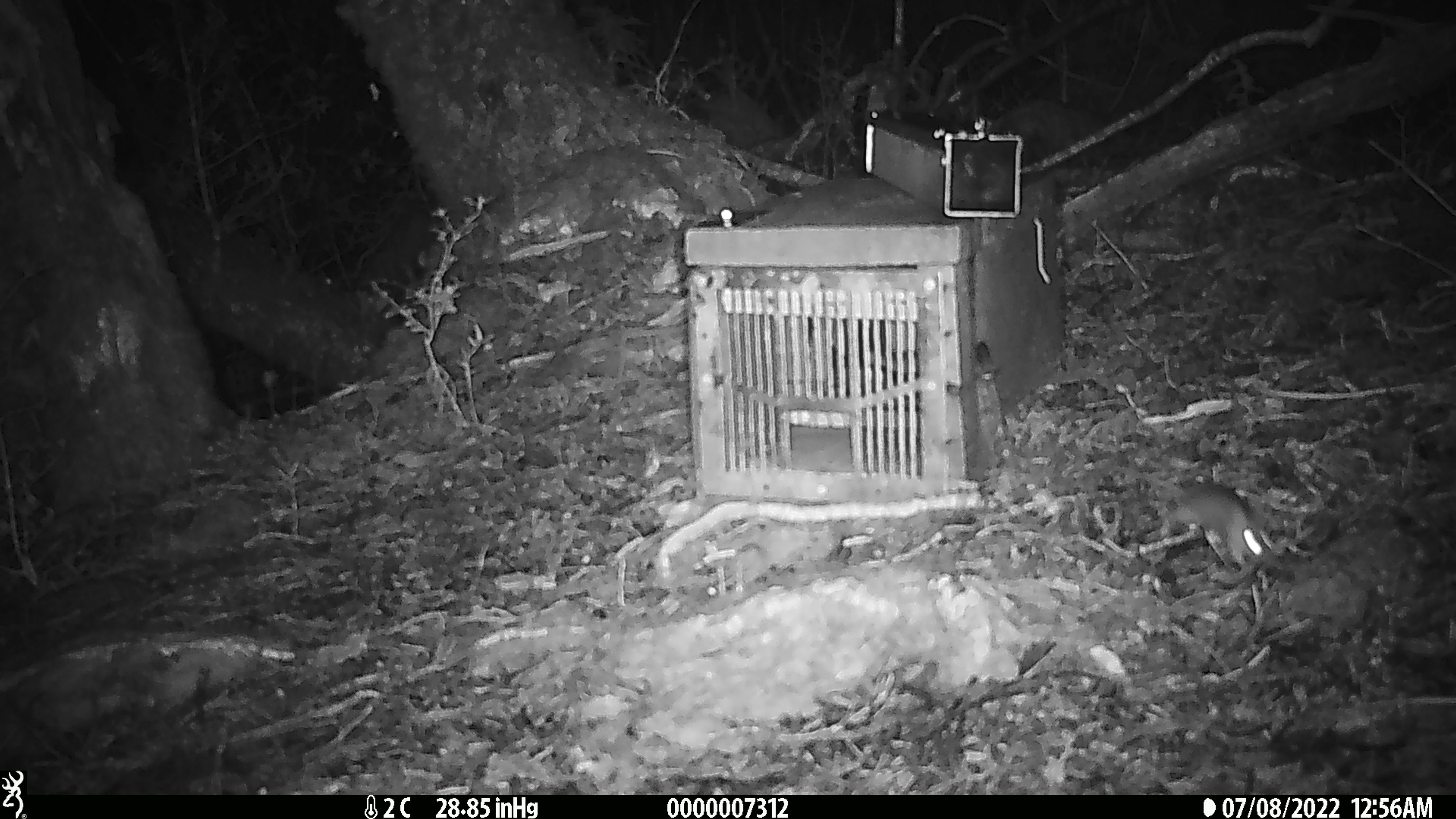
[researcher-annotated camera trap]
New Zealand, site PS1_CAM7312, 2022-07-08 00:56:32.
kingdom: Animalia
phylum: Chordata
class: Mammalia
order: Rodentia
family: Muridae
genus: Mus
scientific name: Mus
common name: mouse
Mouse (Mus).